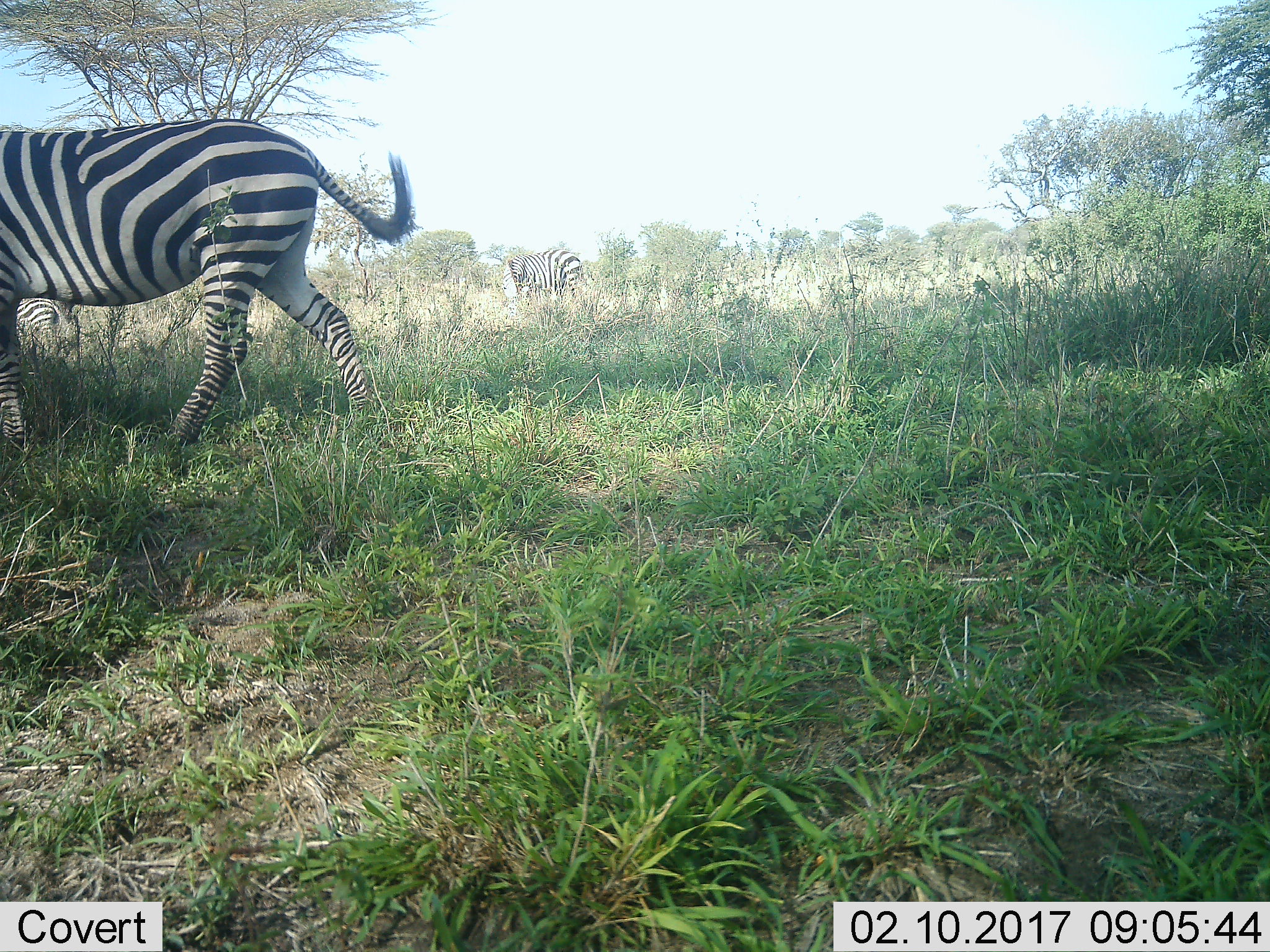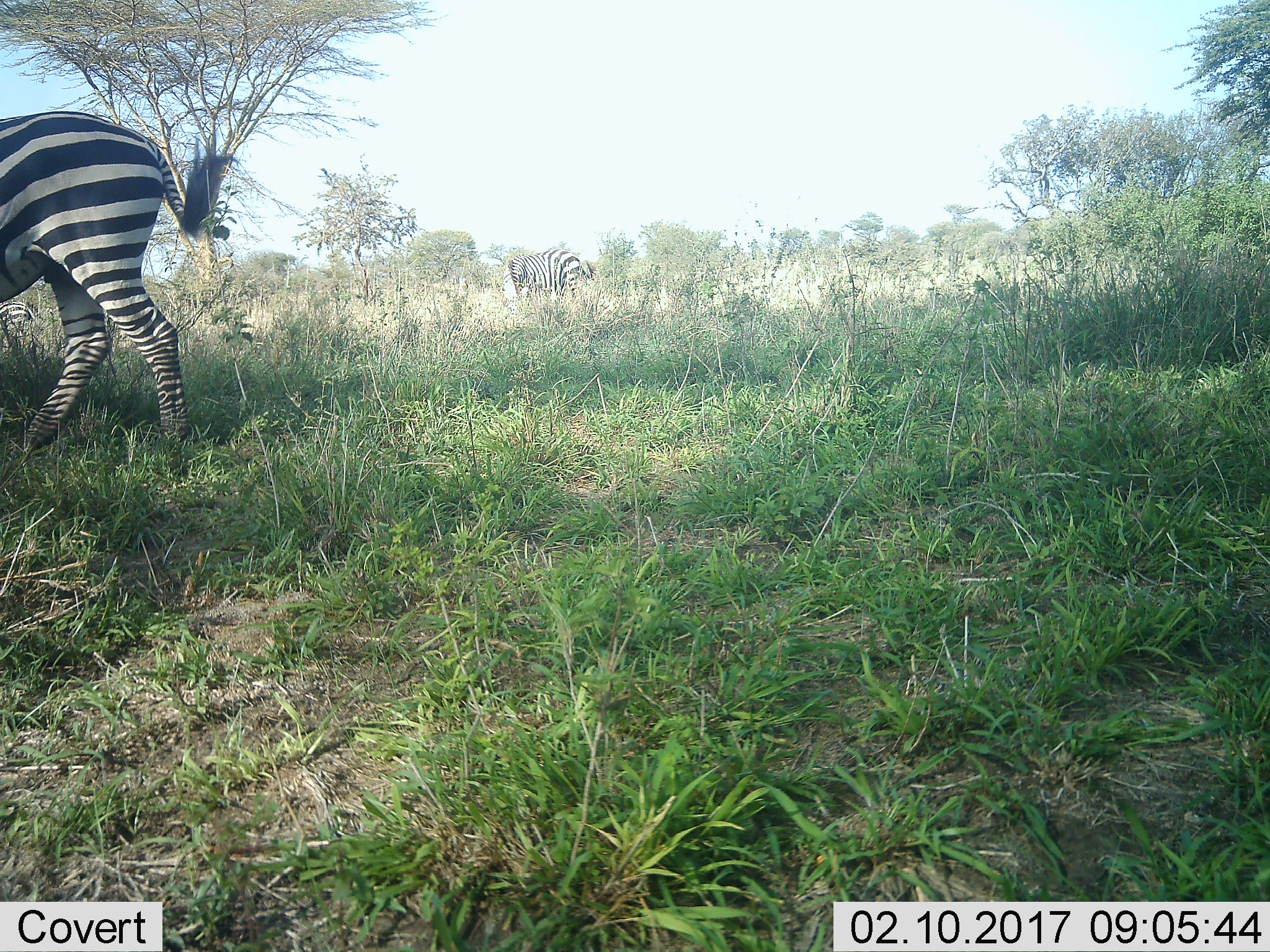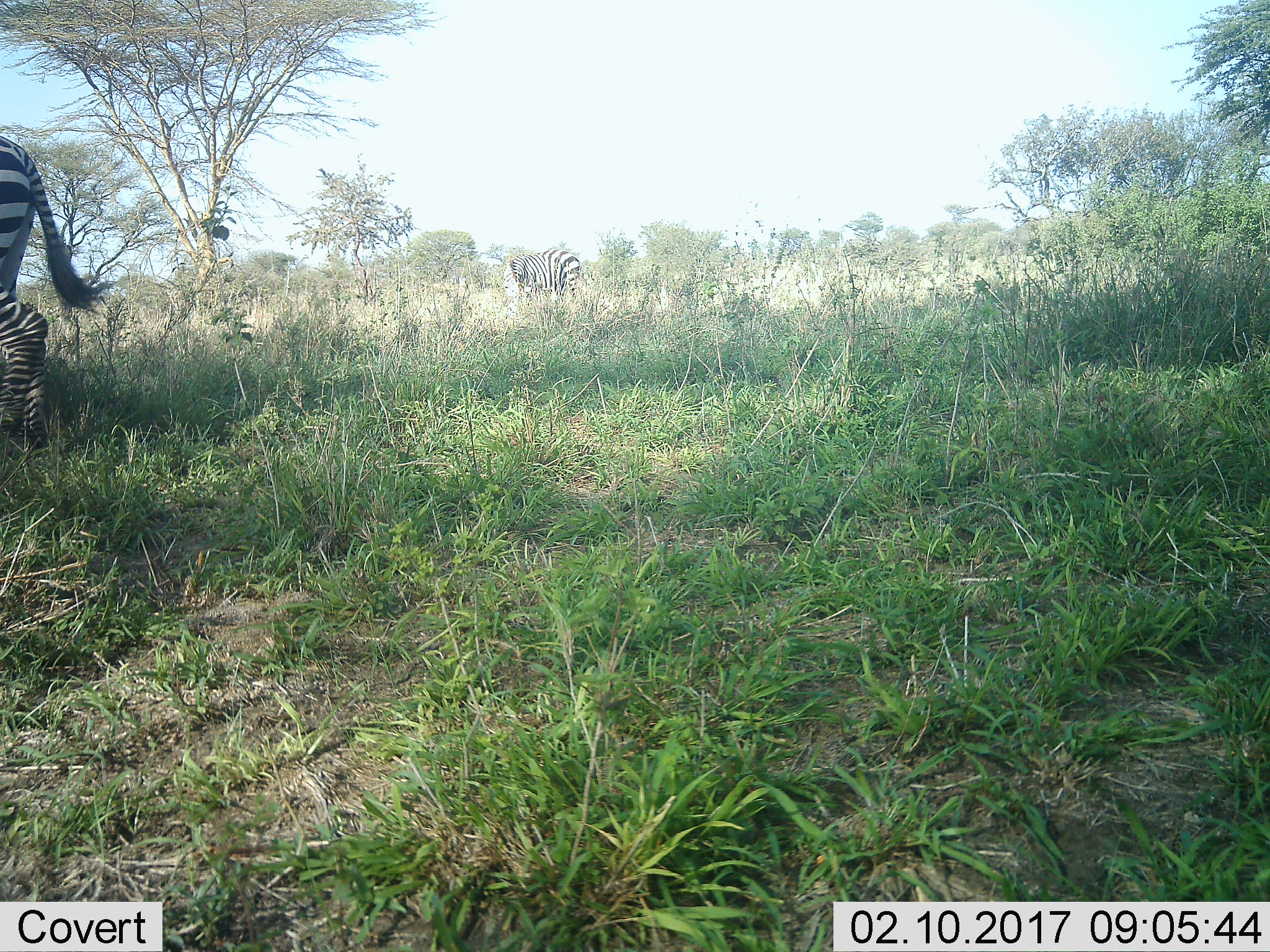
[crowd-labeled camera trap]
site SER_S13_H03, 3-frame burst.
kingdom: Animalia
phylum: Chordata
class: Mammalia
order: Perissodactyla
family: Equidae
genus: Equus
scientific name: Equus quagga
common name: plains zebra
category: zebraplains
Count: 2.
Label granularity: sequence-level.